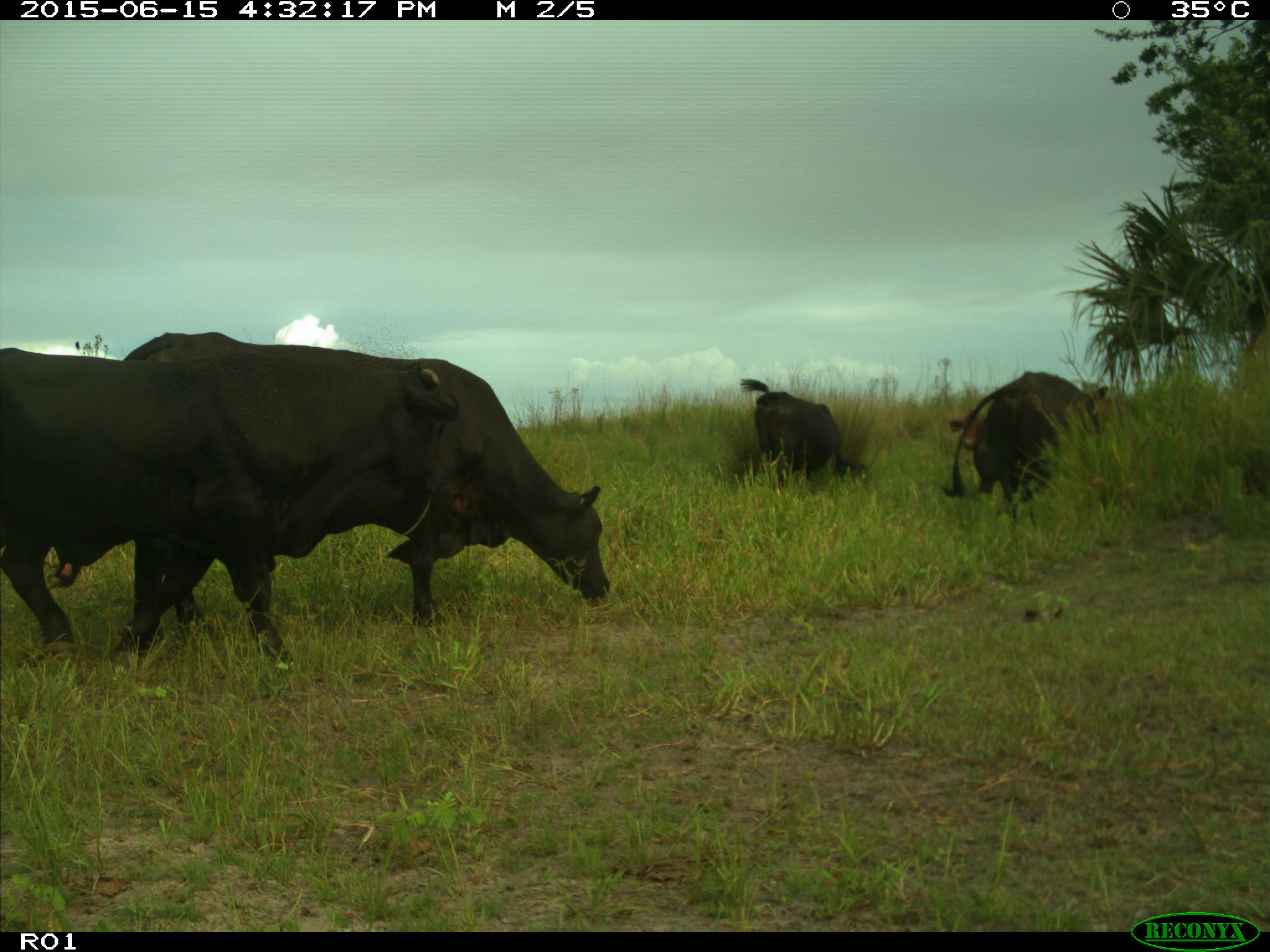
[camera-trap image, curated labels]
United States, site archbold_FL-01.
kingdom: Animalia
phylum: Chordata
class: Mammalia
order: Artiodactyla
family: Bovidae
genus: Bos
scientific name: Bos taurus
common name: domestic cow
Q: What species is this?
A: Bos taurus (domestic cow).